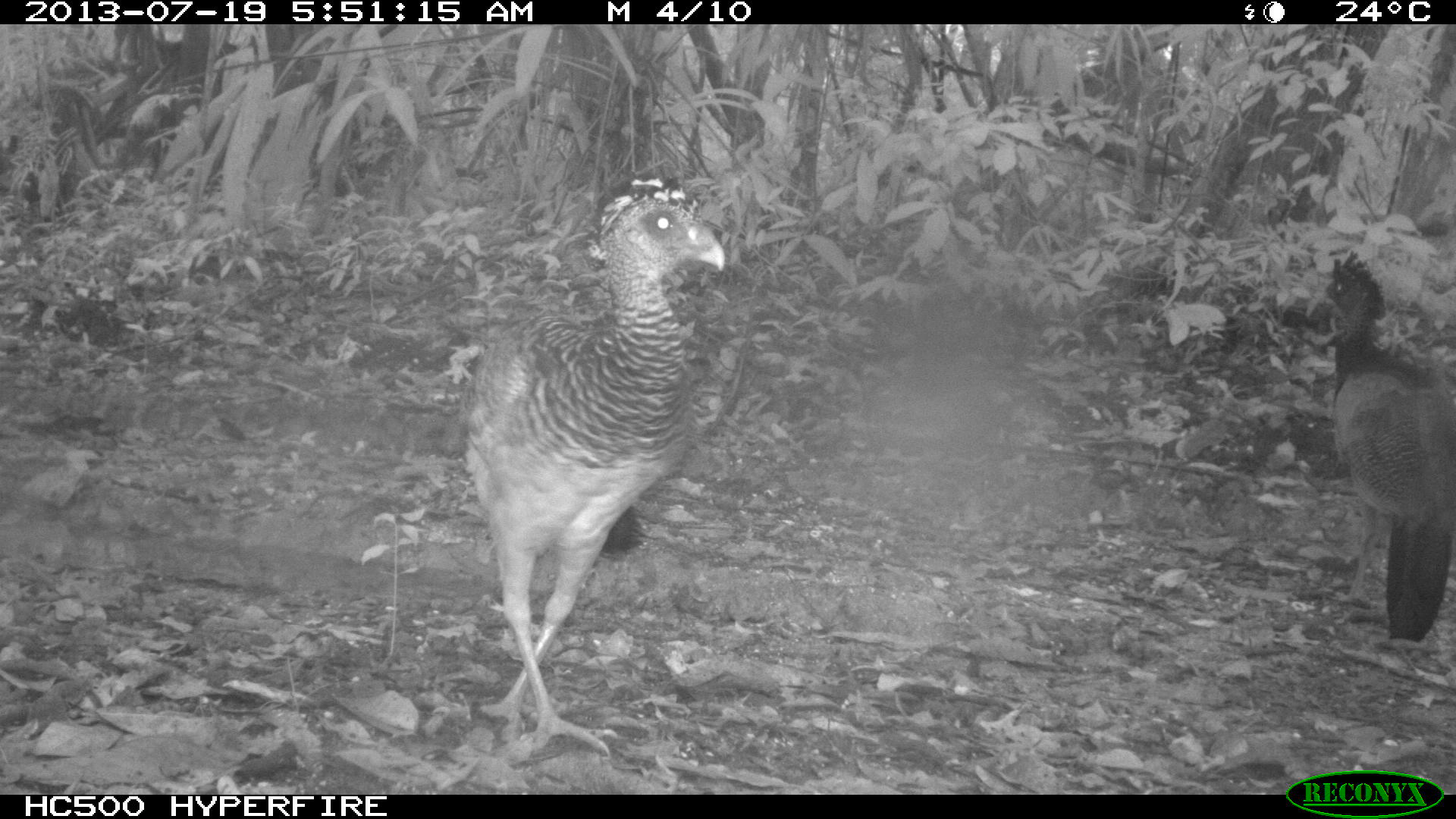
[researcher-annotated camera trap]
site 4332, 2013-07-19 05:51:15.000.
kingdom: Animalia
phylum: Chordata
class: Aves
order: Galliformes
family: Cracidae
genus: Crax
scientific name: Crax rubra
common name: great curassow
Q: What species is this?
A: Crax rubra (great curassow).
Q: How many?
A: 2.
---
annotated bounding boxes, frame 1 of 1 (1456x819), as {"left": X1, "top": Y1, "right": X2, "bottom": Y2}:
crax rubra: {"left": 463, "top": 174, "right": 726, "bottom": 757}; {"left": 1309, "top": 249, "right": 1455, "bottom": 642}